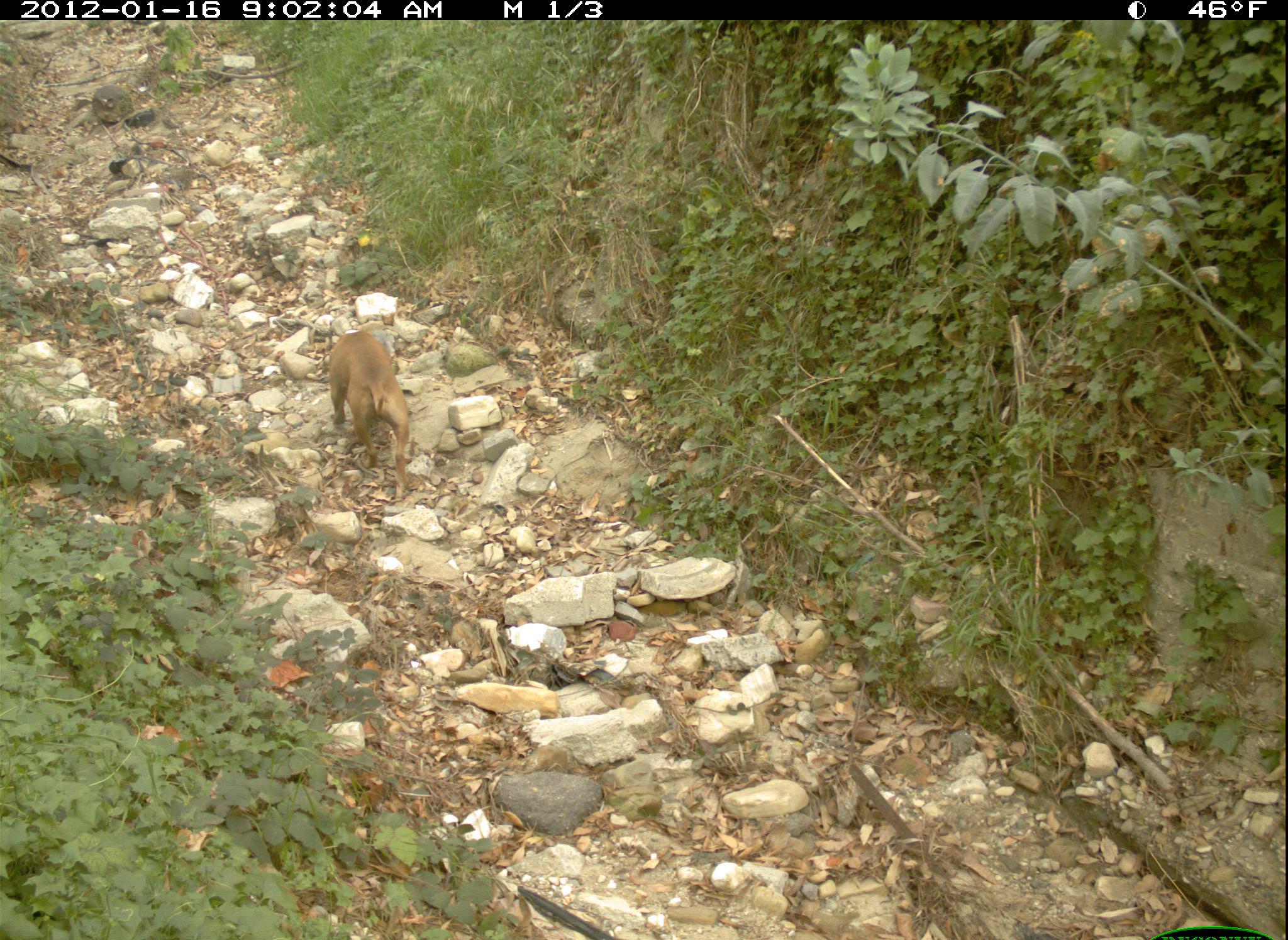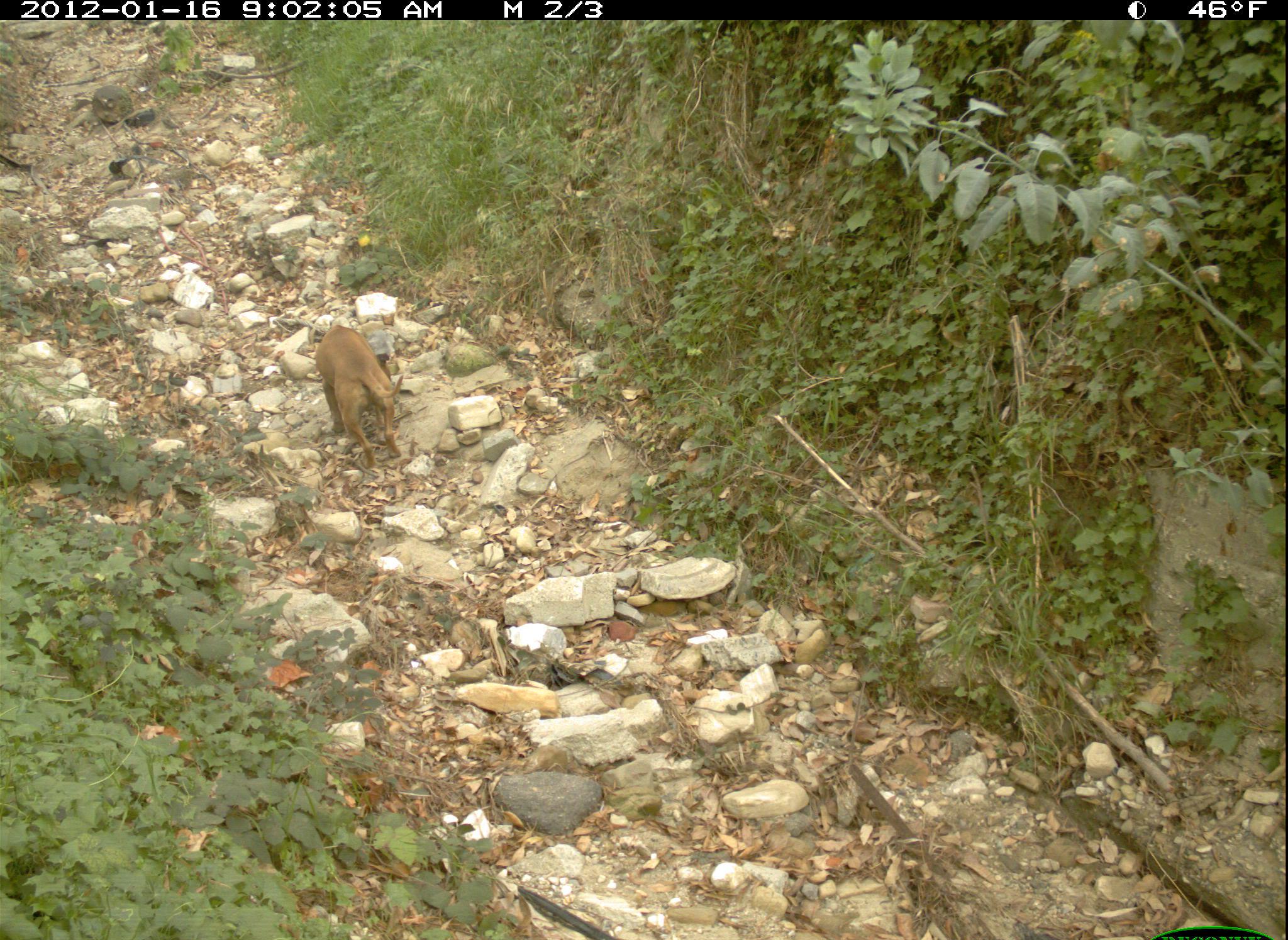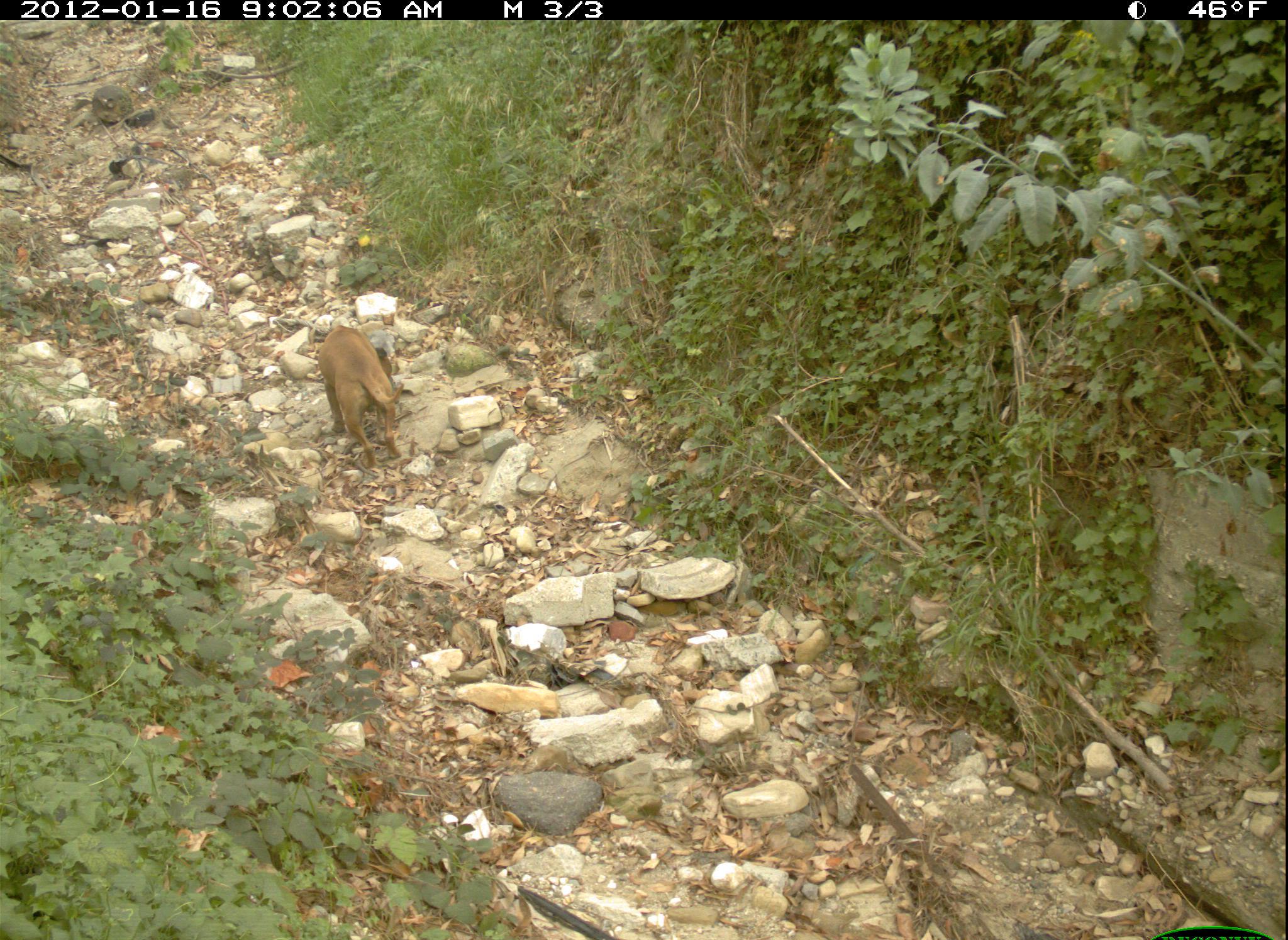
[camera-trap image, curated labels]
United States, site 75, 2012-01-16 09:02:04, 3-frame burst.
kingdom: Animalia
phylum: Chordata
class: Mammalia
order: Carnivora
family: Canidae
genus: Canis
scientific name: Canis familiaris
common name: domestic dog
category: dog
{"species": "dog (domestic dog) (Canis familiaris)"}